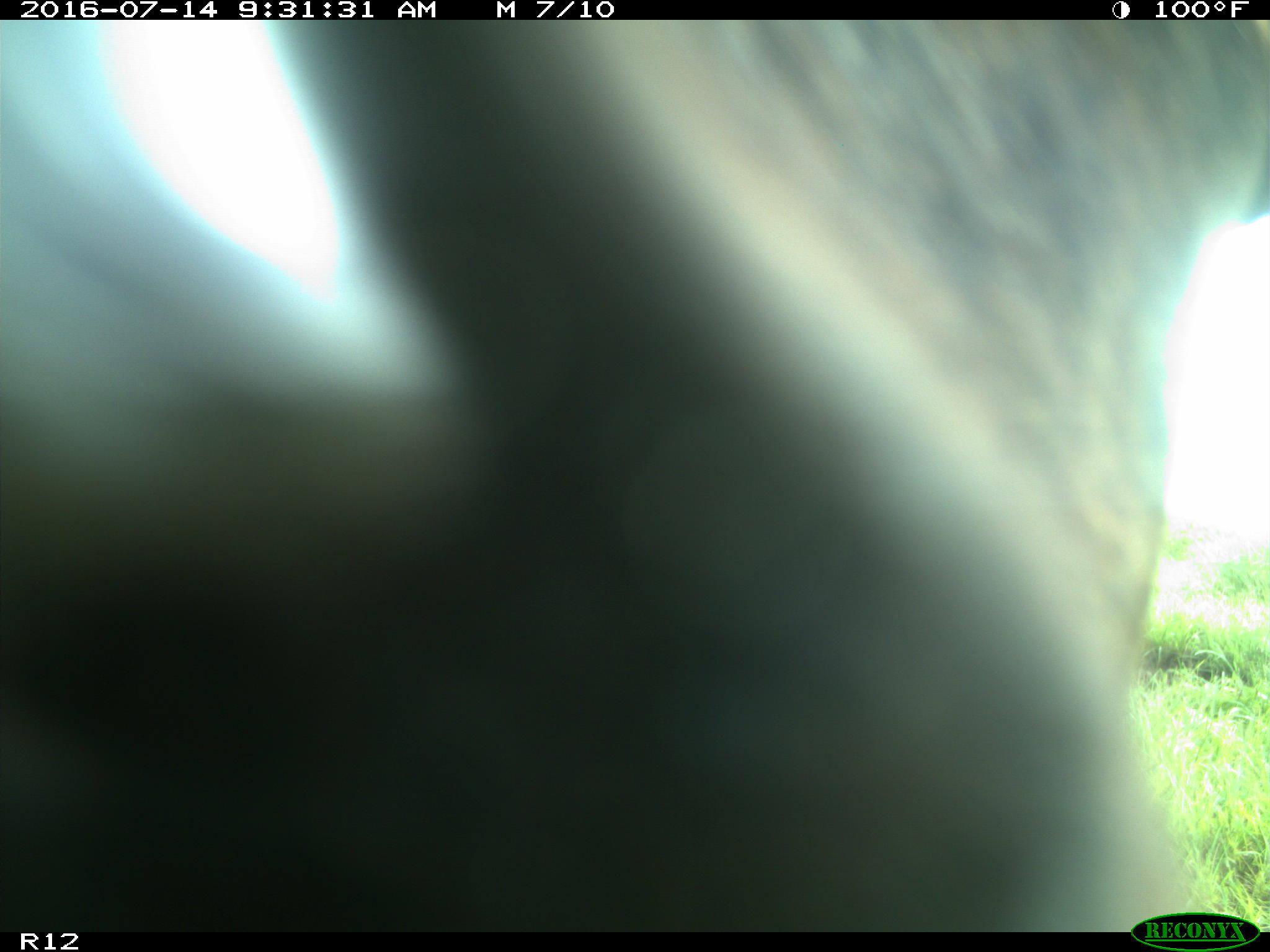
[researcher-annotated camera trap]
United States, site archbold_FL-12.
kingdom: Animalia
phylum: Chordata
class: Mammalia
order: Artiodactyla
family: Bovidae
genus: Bos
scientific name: Bos taurus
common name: domestic cow